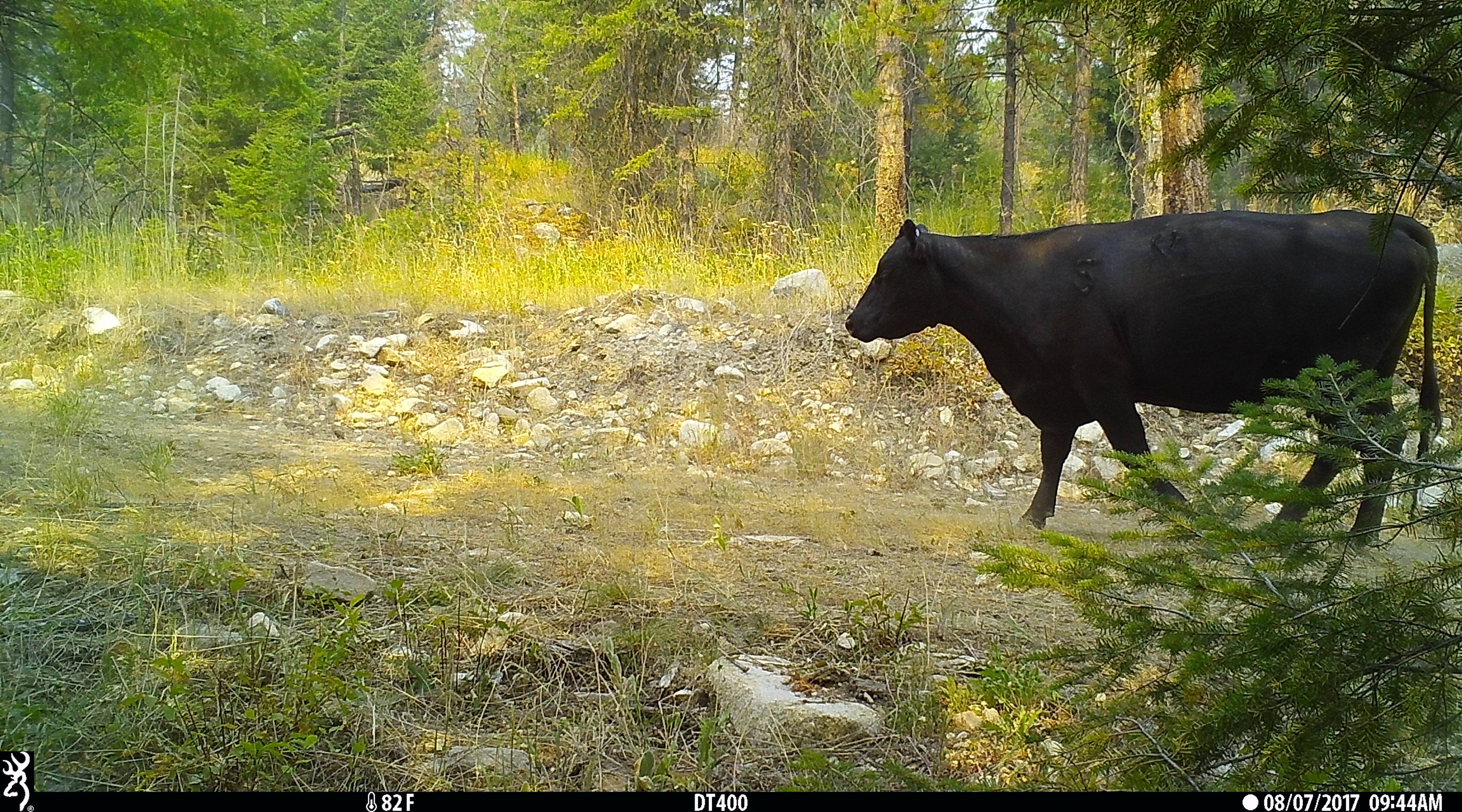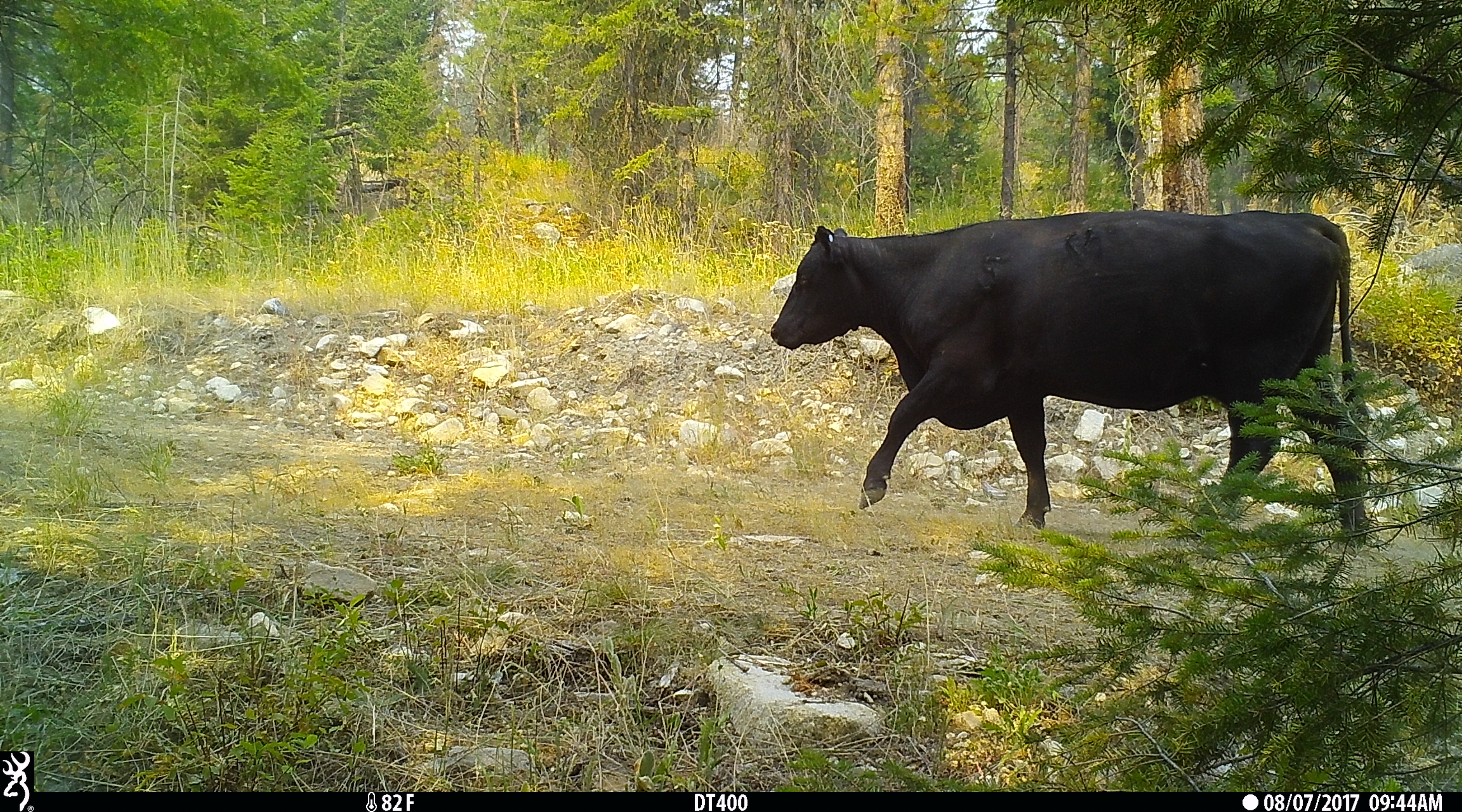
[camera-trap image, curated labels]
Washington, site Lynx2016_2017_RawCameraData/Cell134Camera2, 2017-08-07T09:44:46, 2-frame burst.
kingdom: Animalia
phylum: Chordata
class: Mammalia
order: Artiodactyla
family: Bovidae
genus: Bos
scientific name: Bos taurus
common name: domestic cattle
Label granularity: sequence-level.